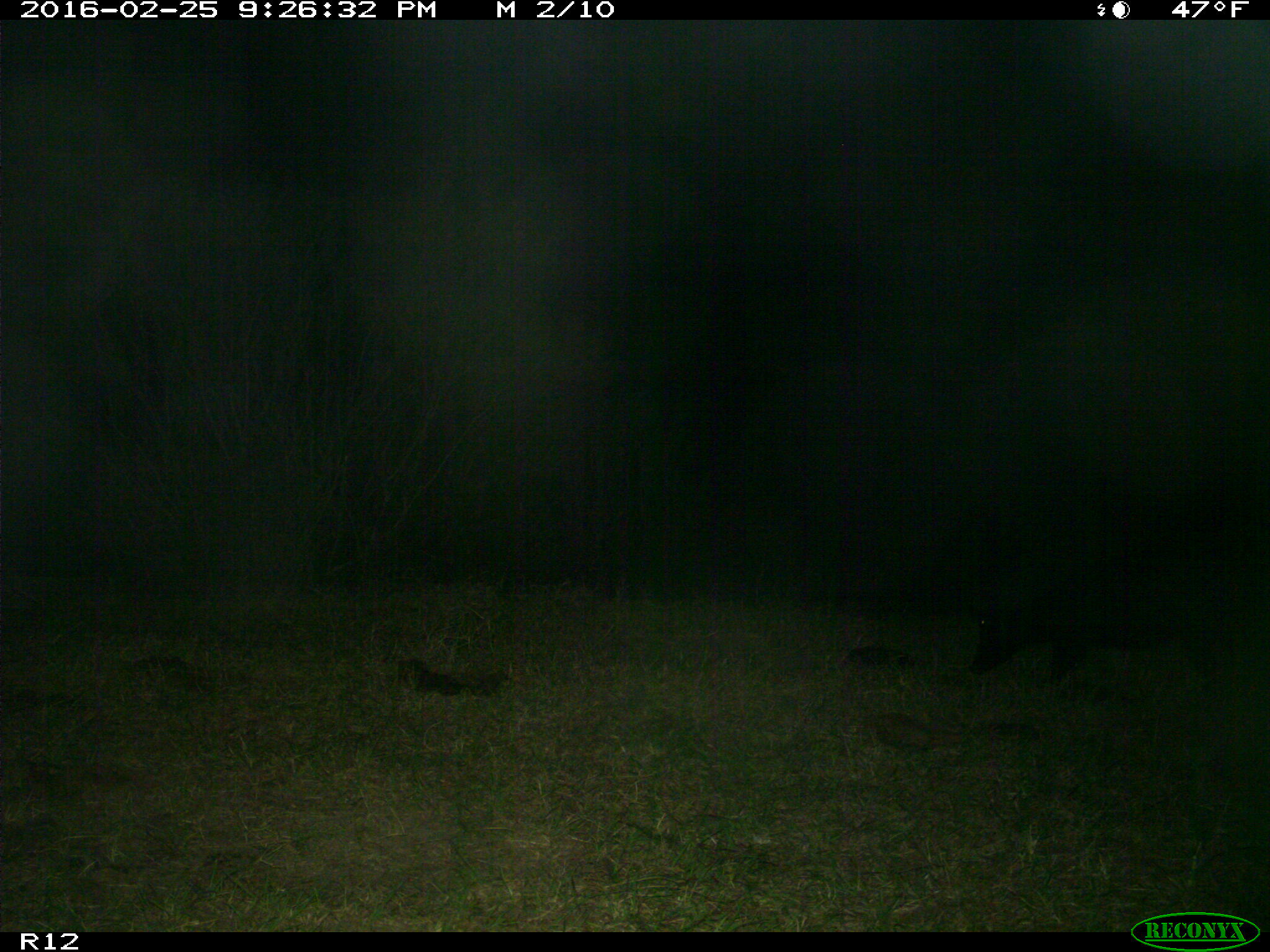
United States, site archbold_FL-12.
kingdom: Animalia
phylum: Chordata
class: Mammalia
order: Artiodactyla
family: Suidae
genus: Sus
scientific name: Sus scrofa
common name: wild boar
Sus scrofa (wild boar).